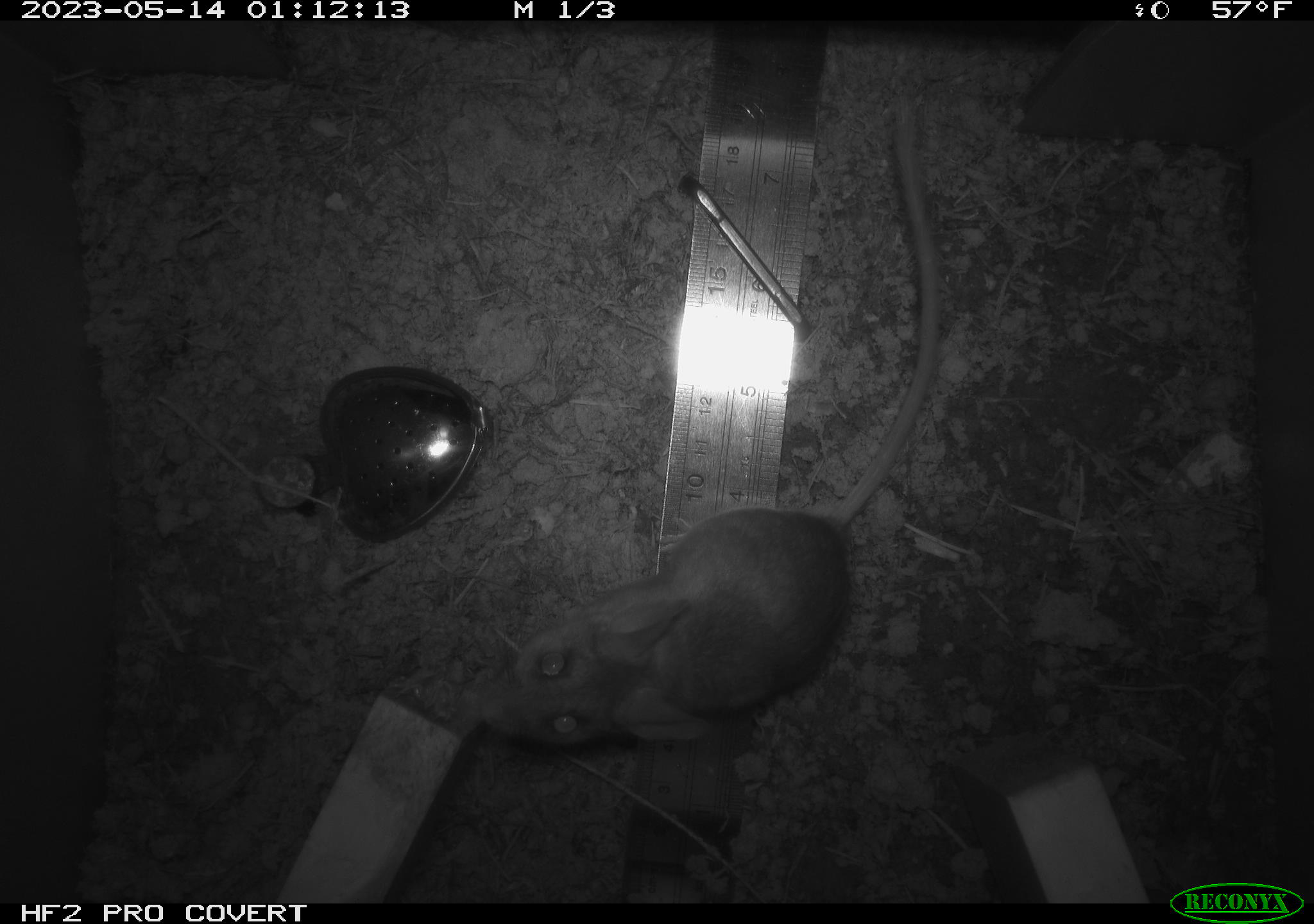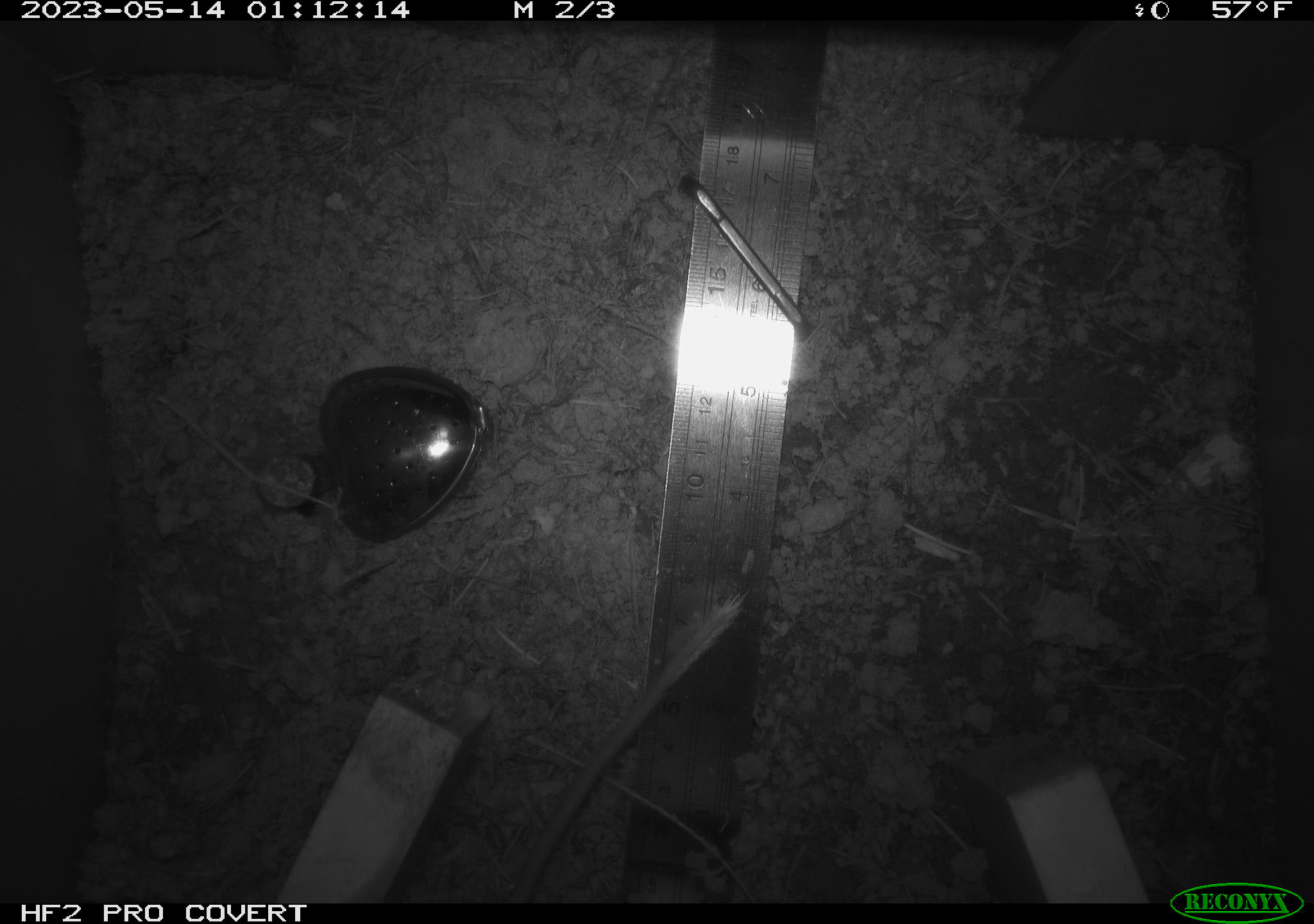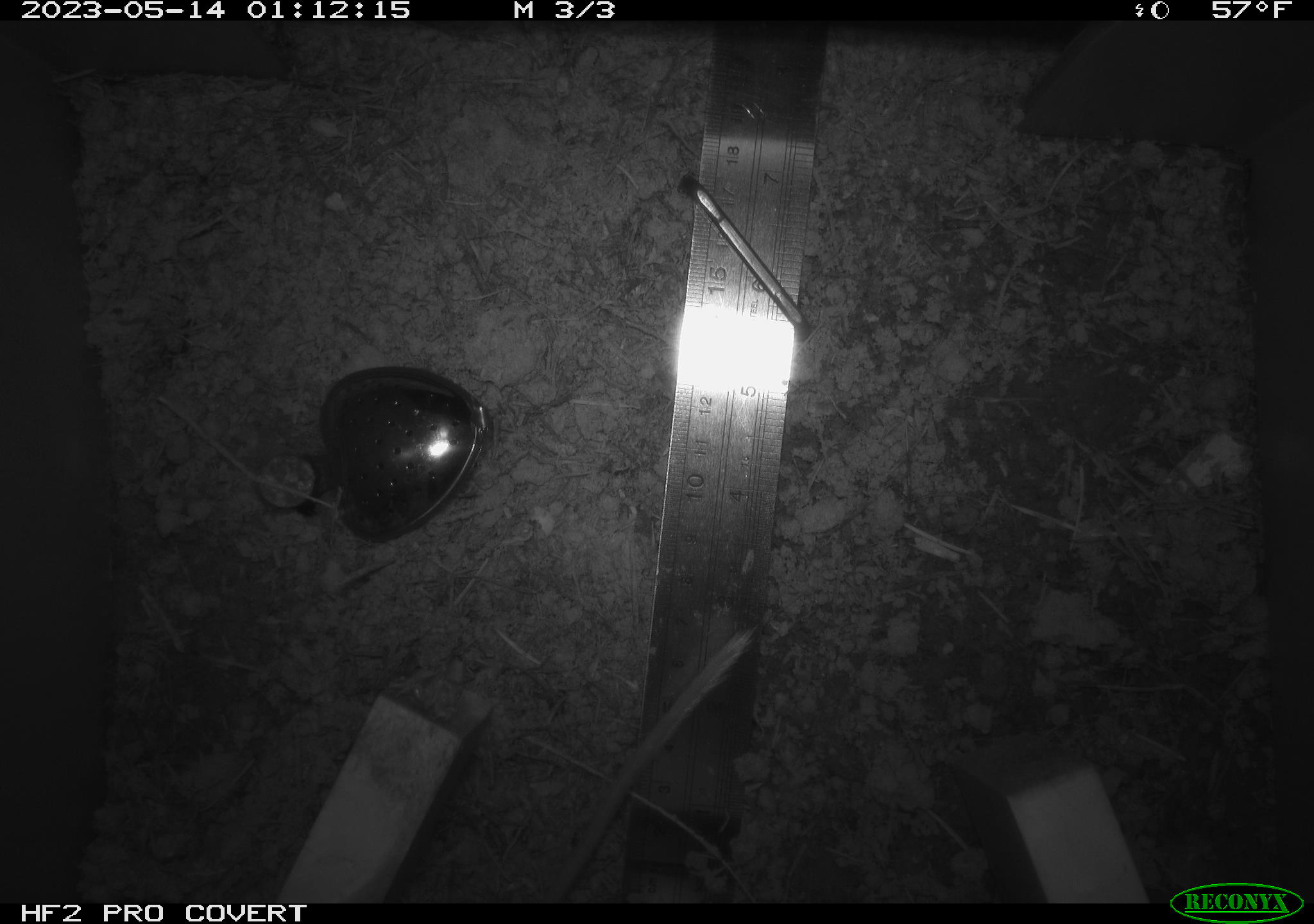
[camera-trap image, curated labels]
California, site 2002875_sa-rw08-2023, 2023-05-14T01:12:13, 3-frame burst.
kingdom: Animalia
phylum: Chordata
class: Mammalia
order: Rodentia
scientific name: Rodentia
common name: mouse species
Mouse species (Rodentia).